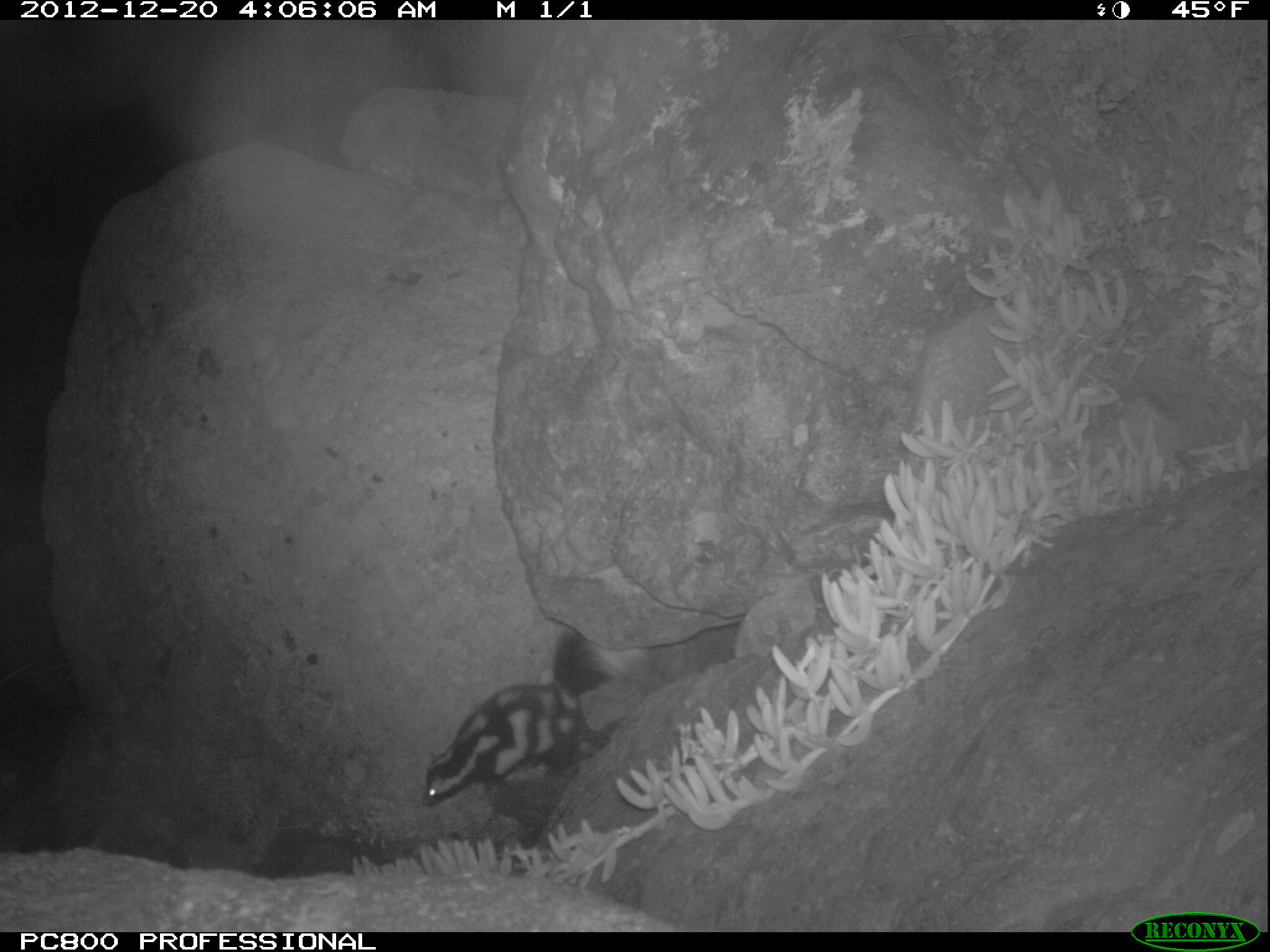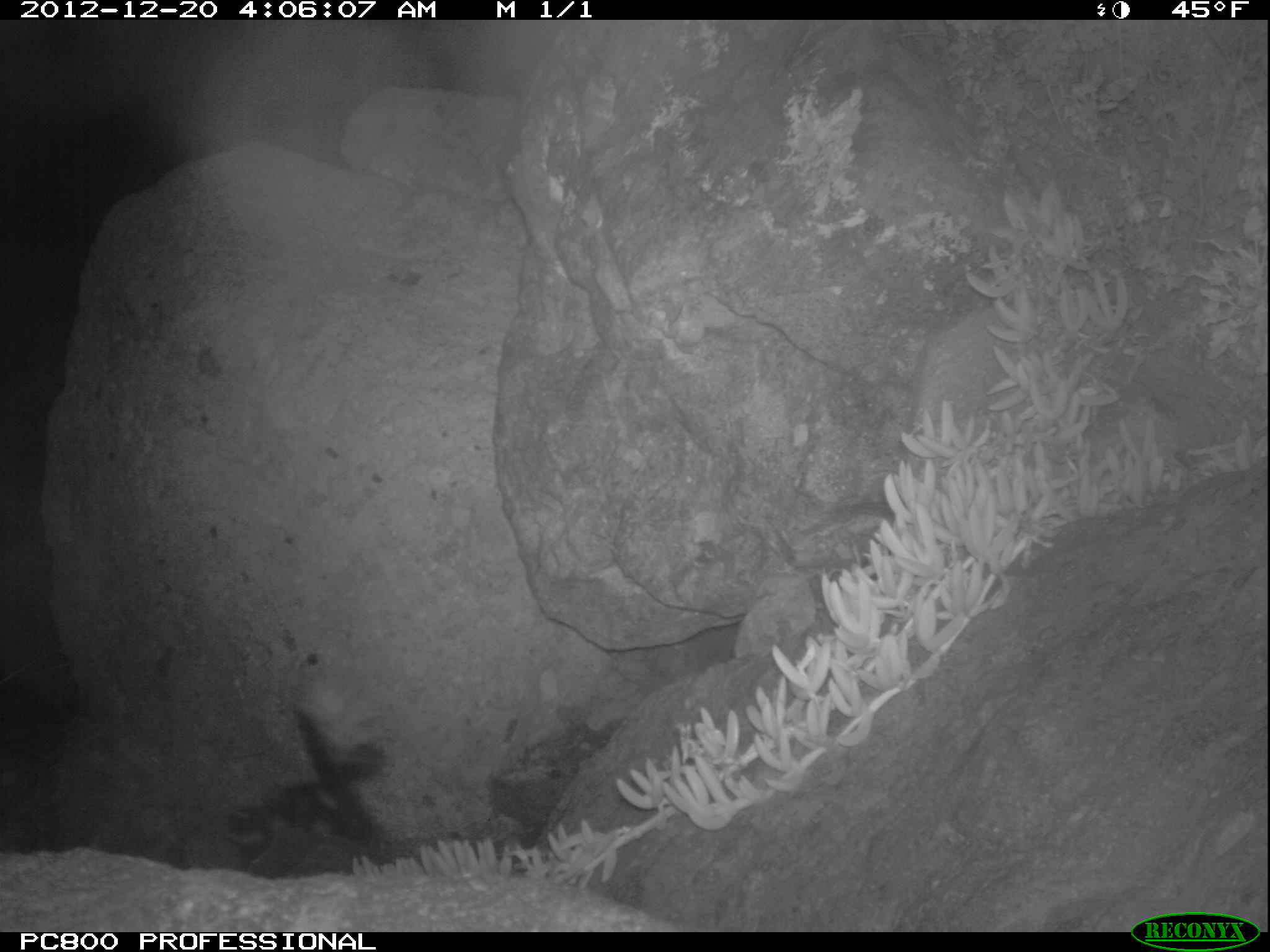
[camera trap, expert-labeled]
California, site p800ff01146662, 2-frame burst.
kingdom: Animalia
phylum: Chordata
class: Mammalia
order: Carnivora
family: Mephitidae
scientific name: Mephitidae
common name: skunk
Skunk (Mephitidae).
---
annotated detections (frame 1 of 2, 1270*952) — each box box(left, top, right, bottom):
skunk: box(421, 628, 615, 807)